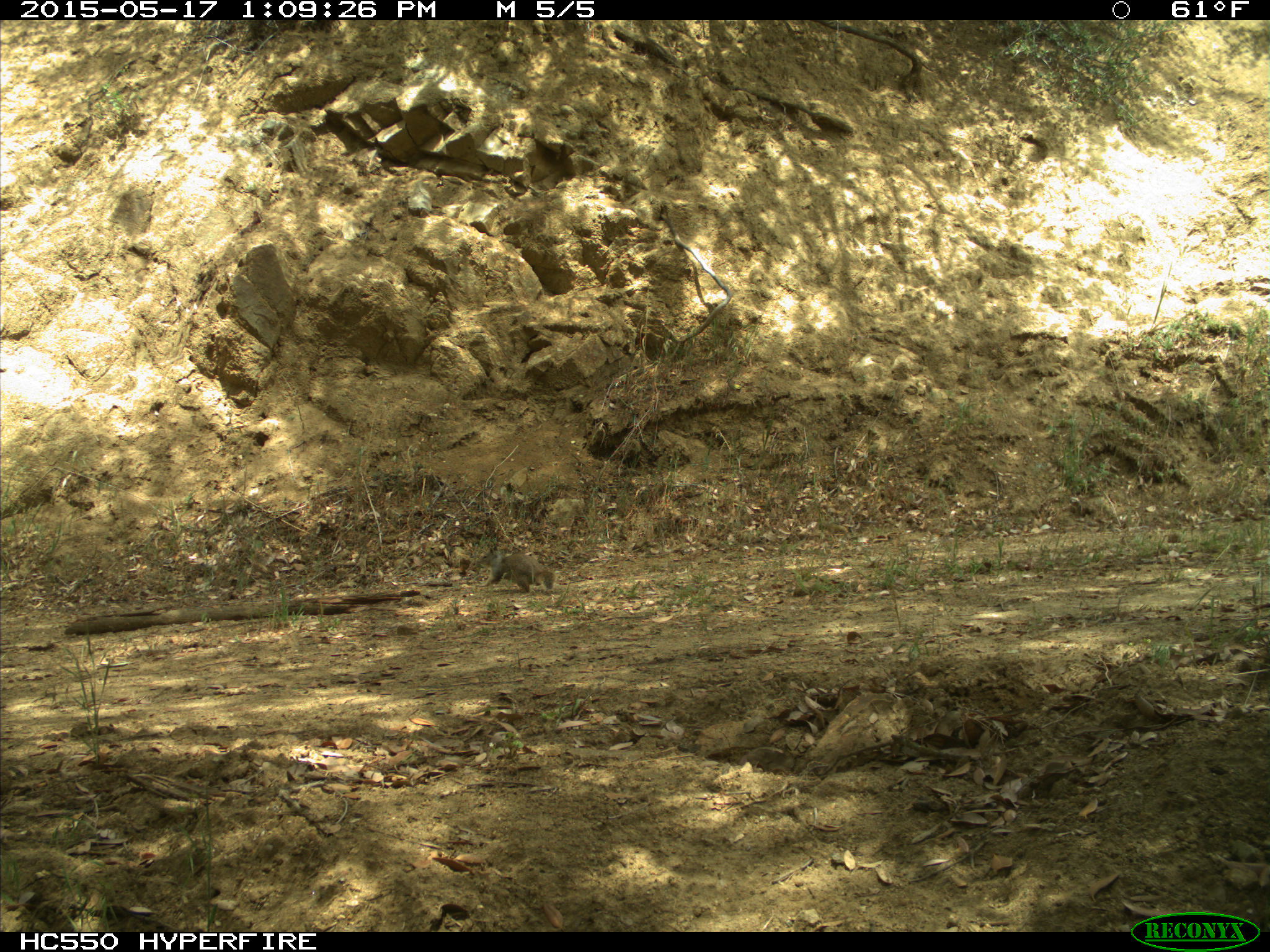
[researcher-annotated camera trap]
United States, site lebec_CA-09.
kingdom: Animalia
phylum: Chordata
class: Mammalia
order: Rodentia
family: Sciuridae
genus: Otospermophilus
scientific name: Otospermophilus beecheyi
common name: california ground squirrel